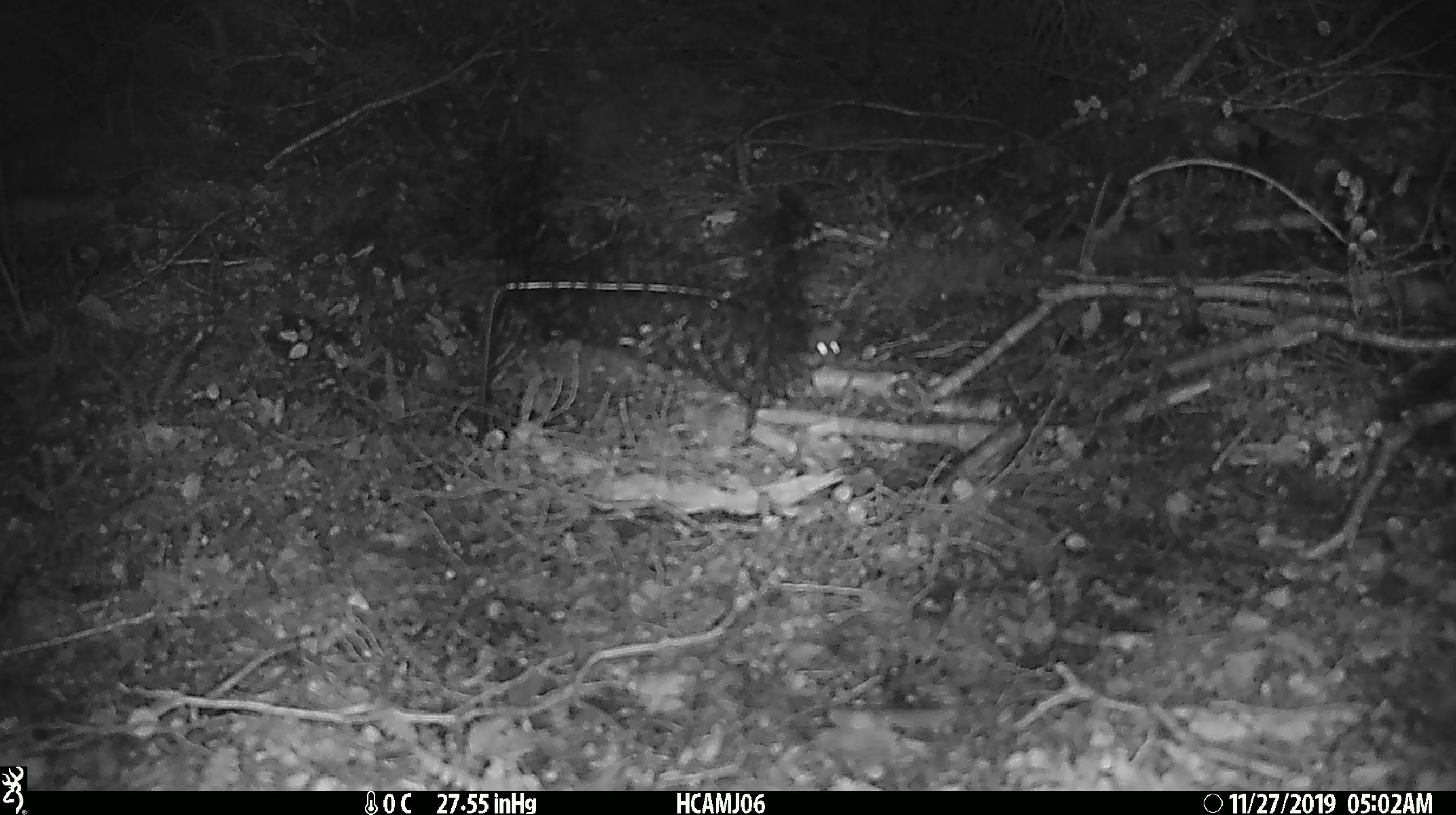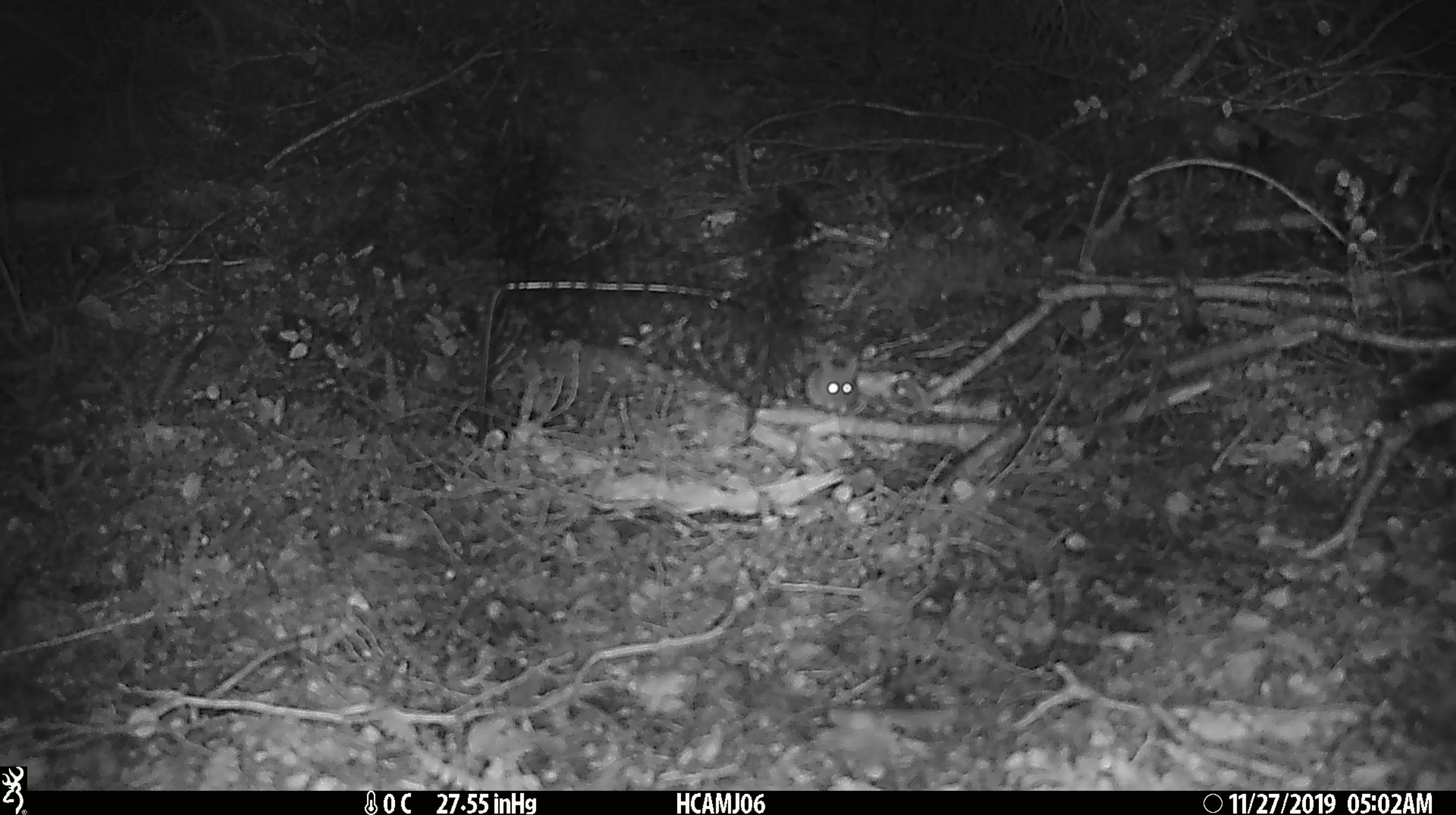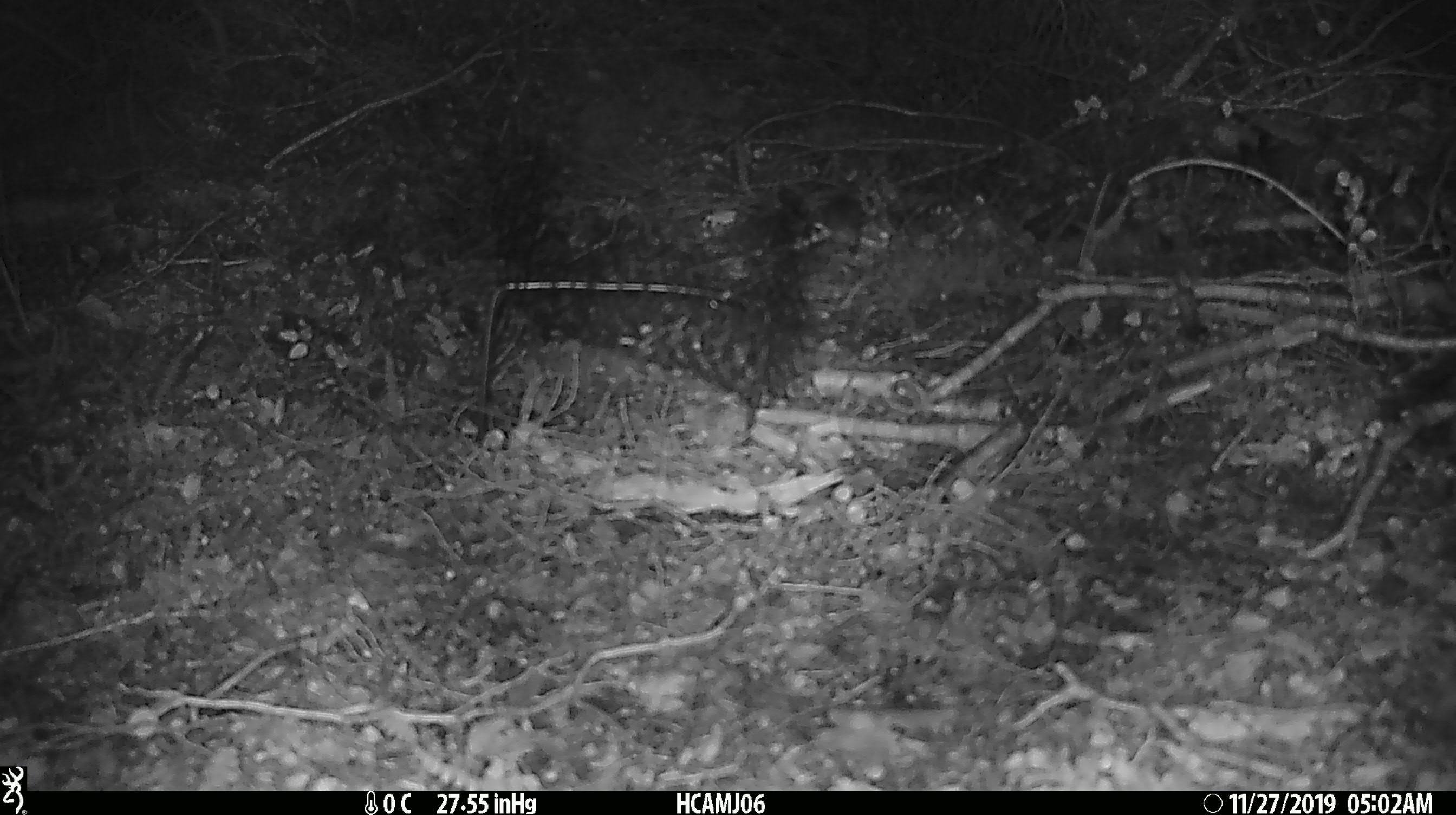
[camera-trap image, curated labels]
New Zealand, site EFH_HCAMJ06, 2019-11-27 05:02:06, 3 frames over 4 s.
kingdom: Animalia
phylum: Chordata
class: Mammalia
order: Rodentia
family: Muridae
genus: Mus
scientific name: Mus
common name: mouse